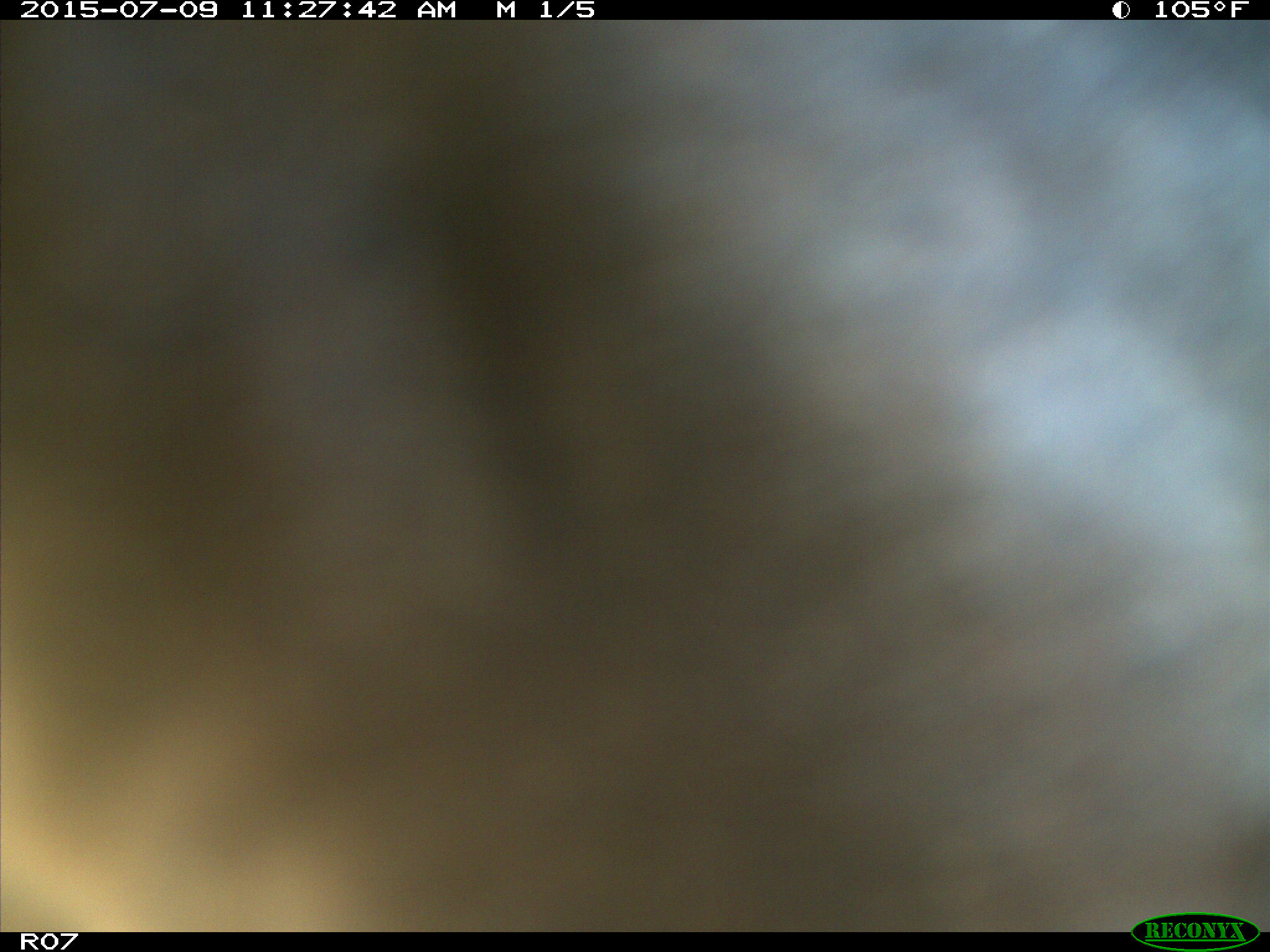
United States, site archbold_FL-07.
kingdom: Animalia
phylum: Chordata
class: Mammalia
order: Artiodactyla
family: Bovidae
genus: Bos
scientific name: Bos taurus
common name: domestic cow